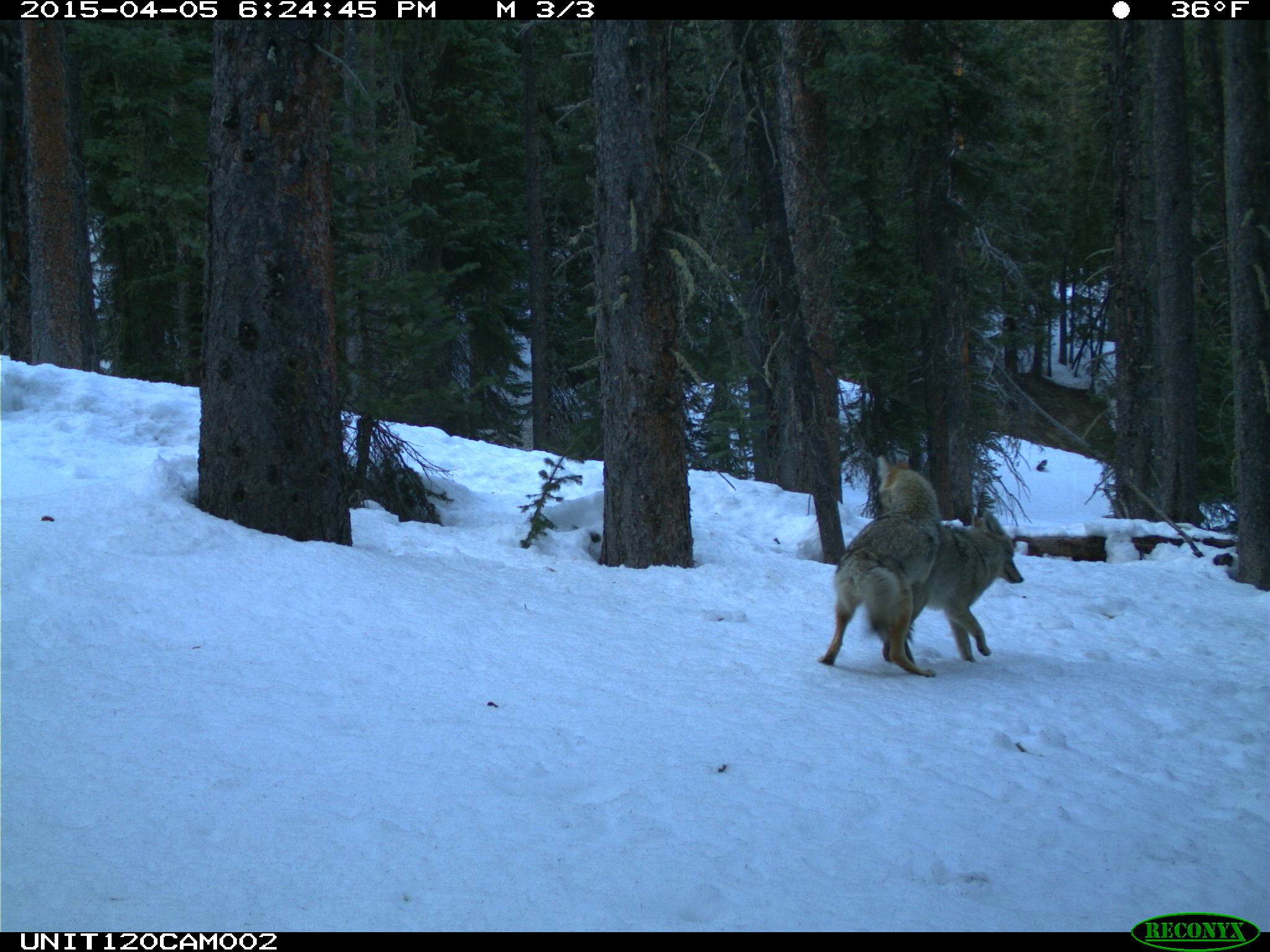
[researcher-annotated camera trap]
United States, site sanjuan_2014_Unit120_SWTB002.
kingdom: Animalia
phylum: Chordata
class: Mammalia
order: Carnivora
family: Canidae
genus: Canis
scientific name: Canis latrans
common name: coyote